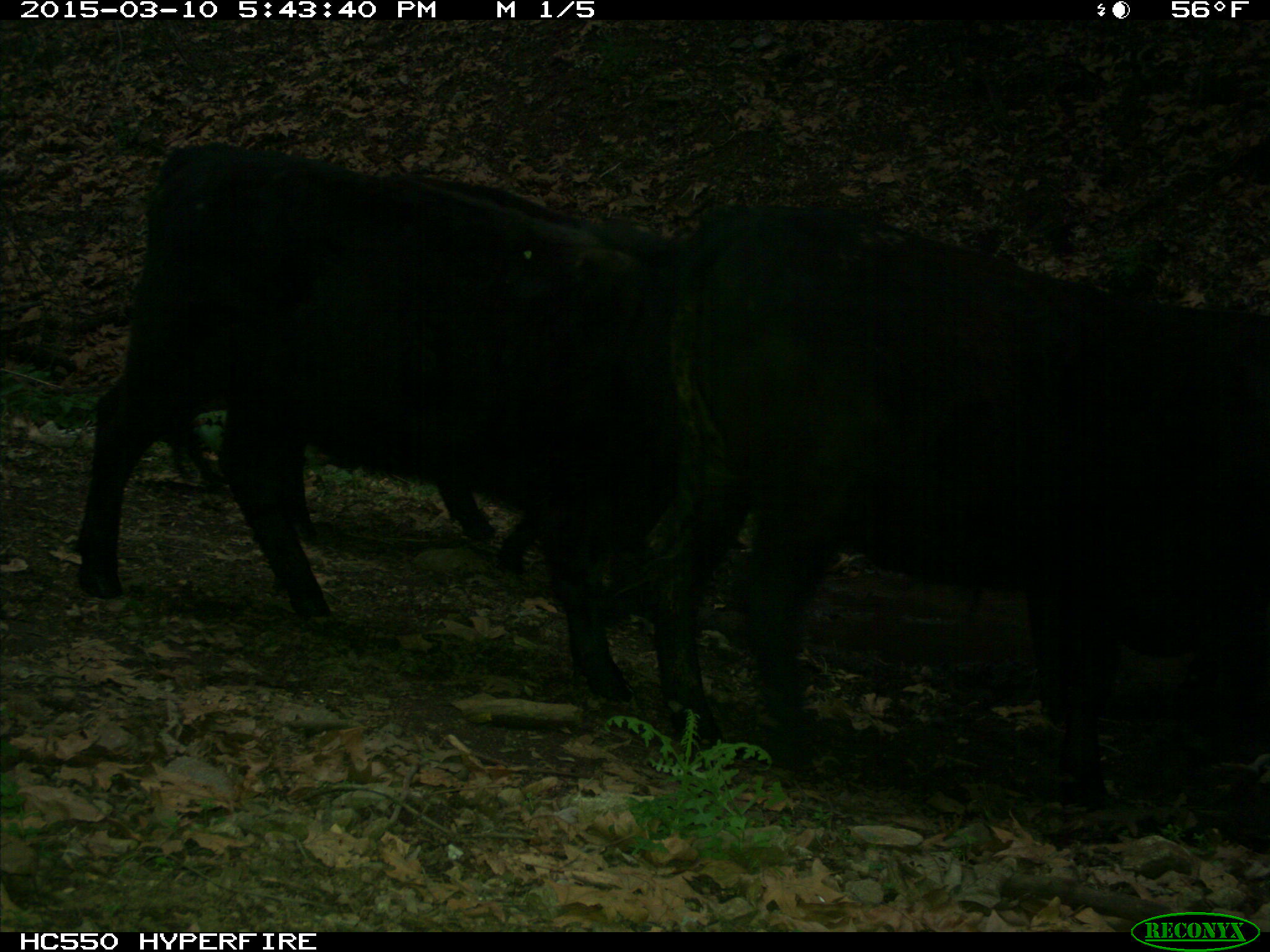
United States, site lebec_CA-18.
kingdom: Animalia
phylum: Chordata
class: Mammalia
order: Artiodactyla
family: Bovidae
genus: Bos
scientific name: Bos taurus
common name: domestic cow